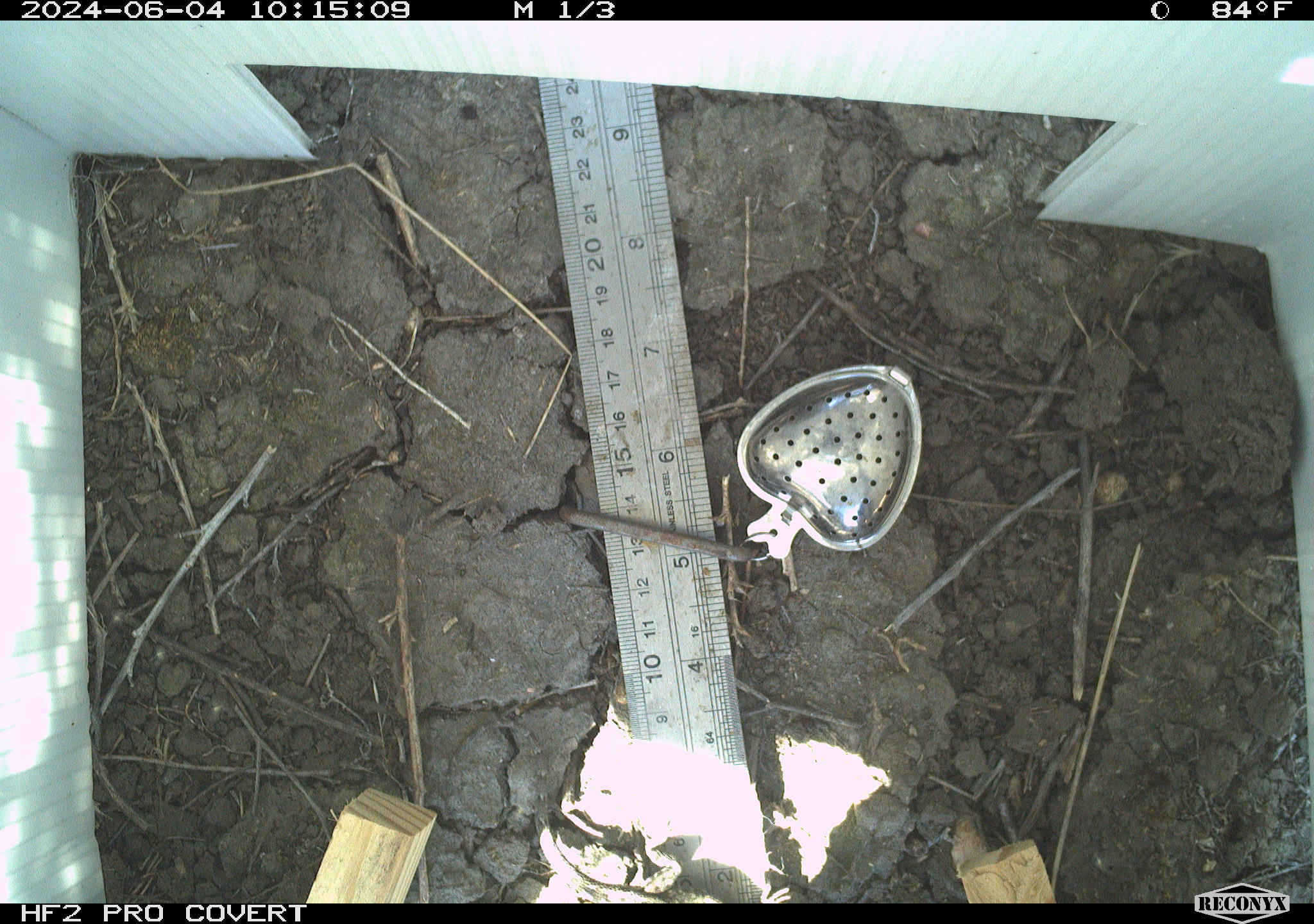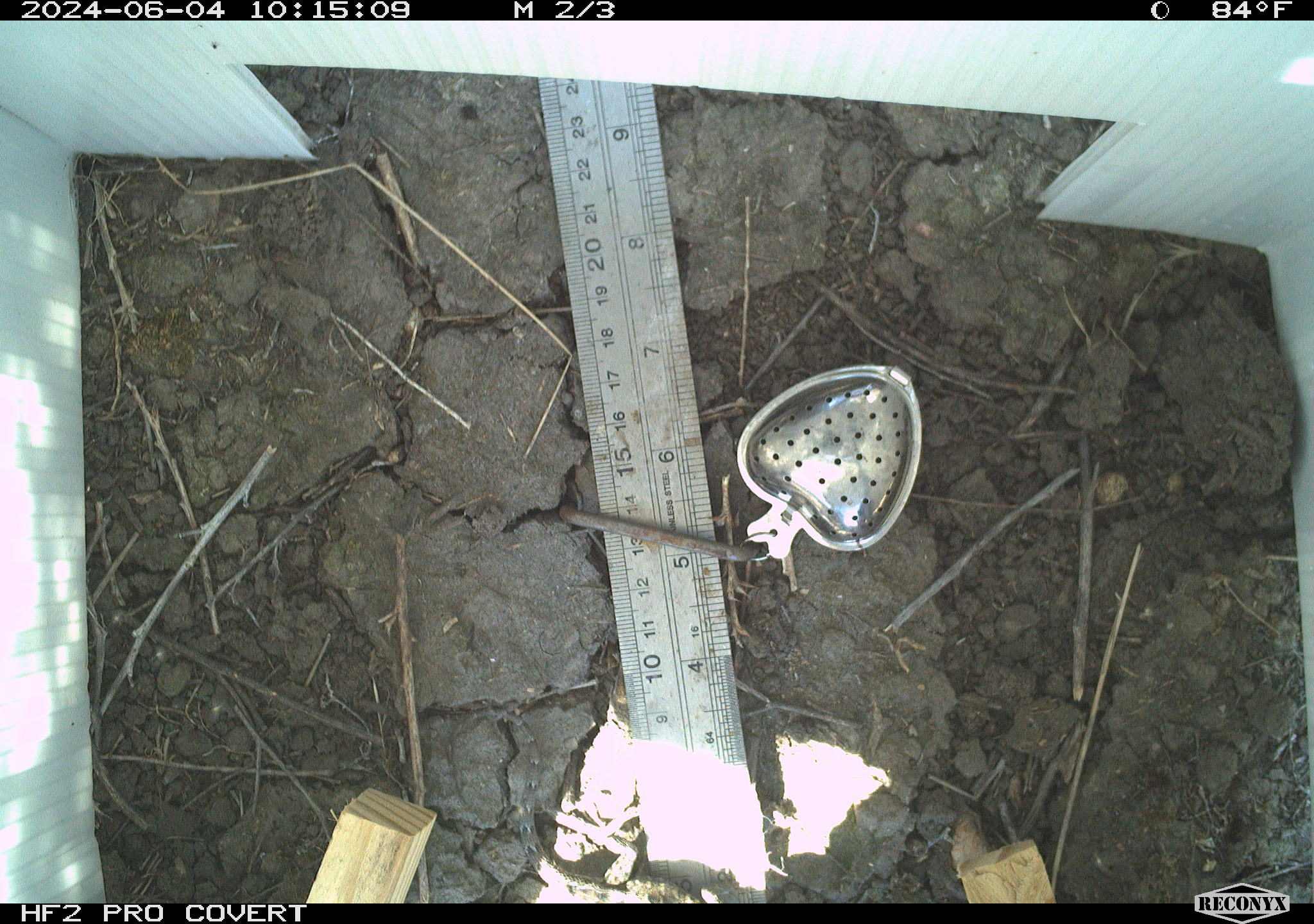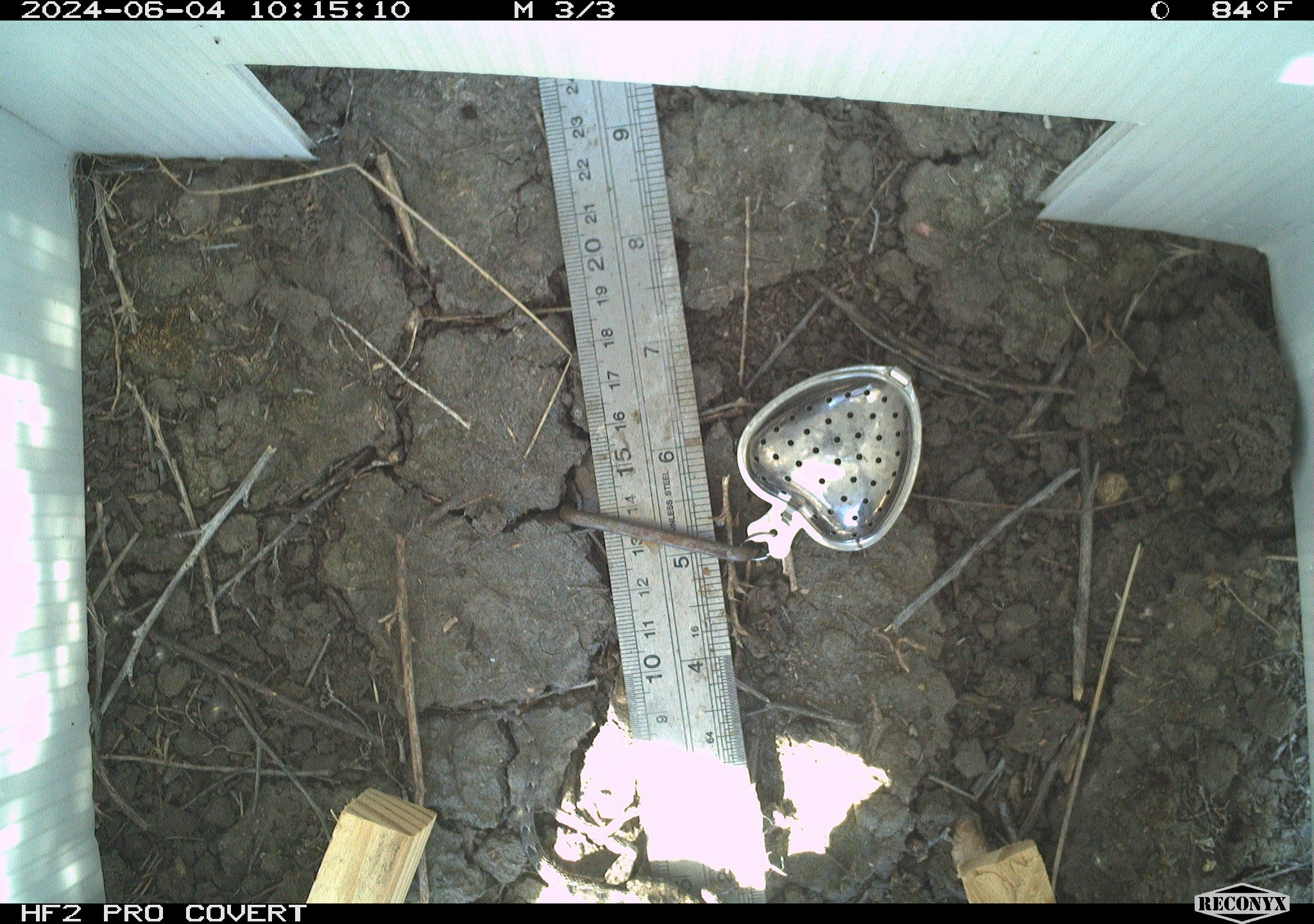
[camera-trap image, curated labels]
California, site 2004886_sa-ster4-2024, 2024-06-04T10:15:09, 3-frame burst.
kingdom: Animalia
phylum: Chordata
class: Reptilia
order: Squamata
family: Phrynosomatidae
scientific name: Phrynosomatidae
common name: phrynosomatid lizards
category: phrynosomatidae family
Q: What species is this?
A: Phrynosomatidae family (phrynosomatid lizards) (Phrynosomatidae).